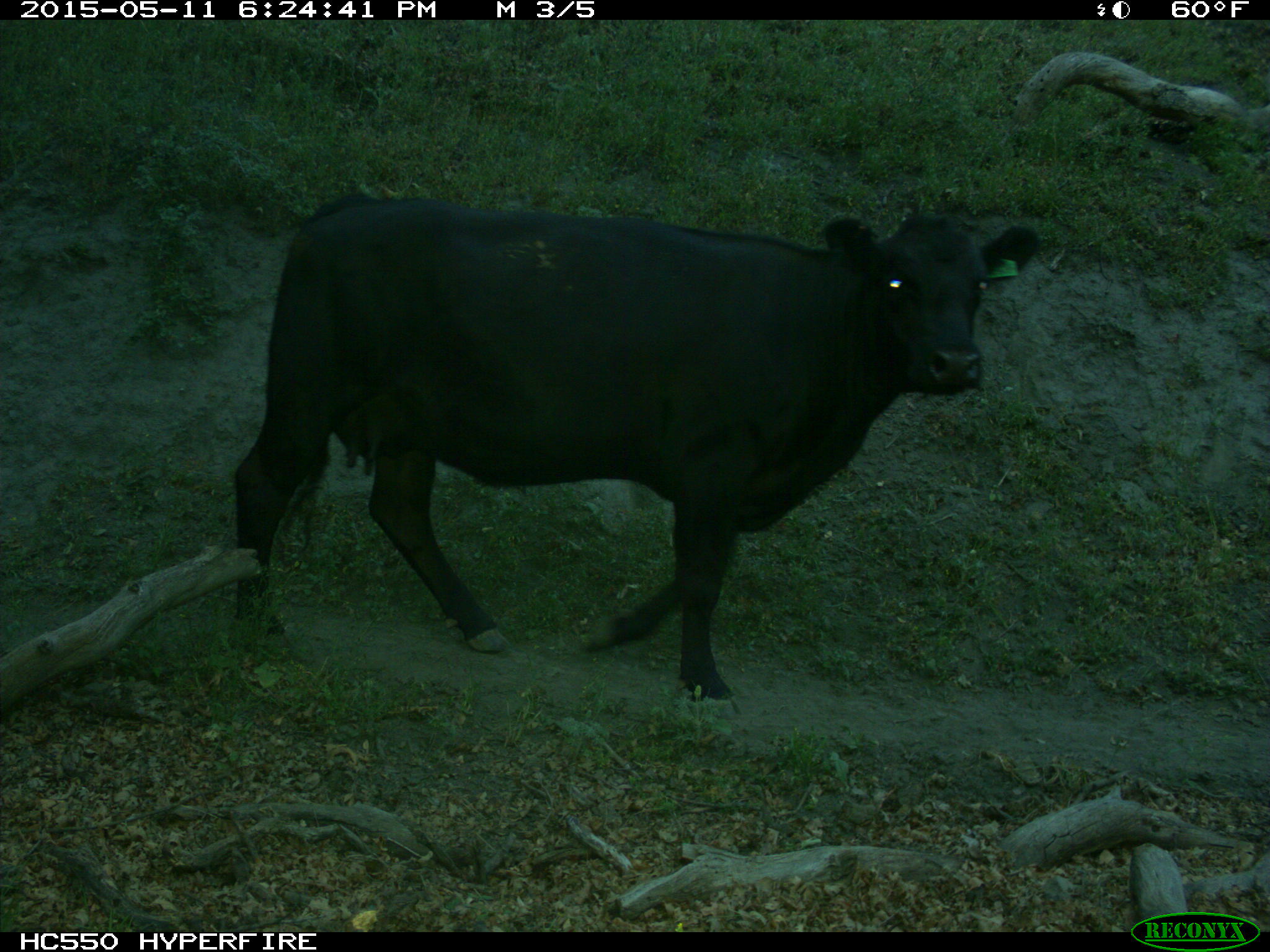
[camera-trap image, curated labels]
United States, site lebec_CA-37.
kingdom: Animalia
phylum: Chordata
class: Mammalia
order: Artiodactyla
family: Bovidae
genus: Bos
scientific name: Bos taurus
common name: domestic cow